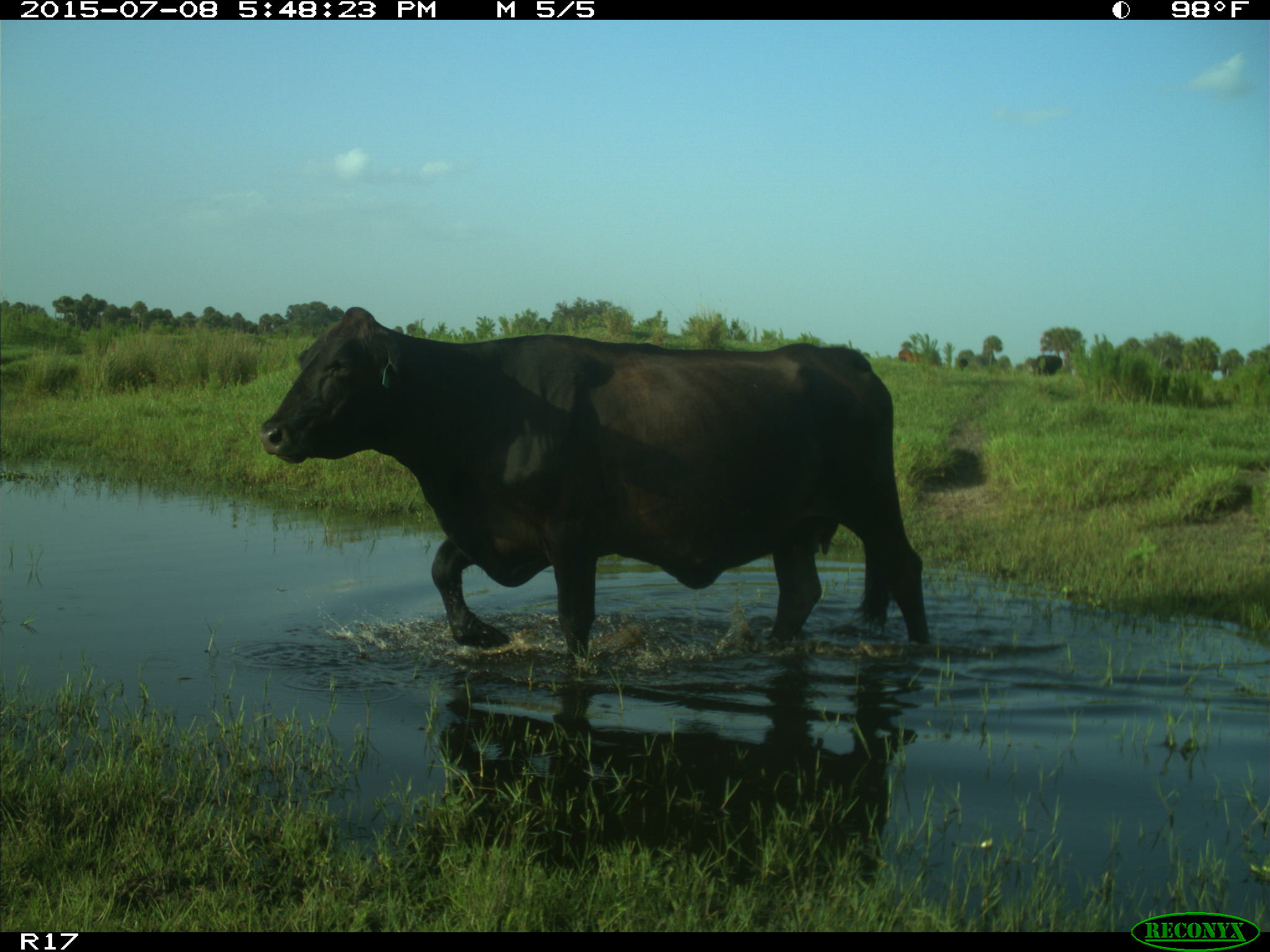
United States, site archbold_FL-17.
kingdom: Animalia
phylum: Chordata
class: Mammalia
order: Artiodactyla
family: Bovidae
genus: Bos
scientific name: Bos taurus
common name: domestic cow